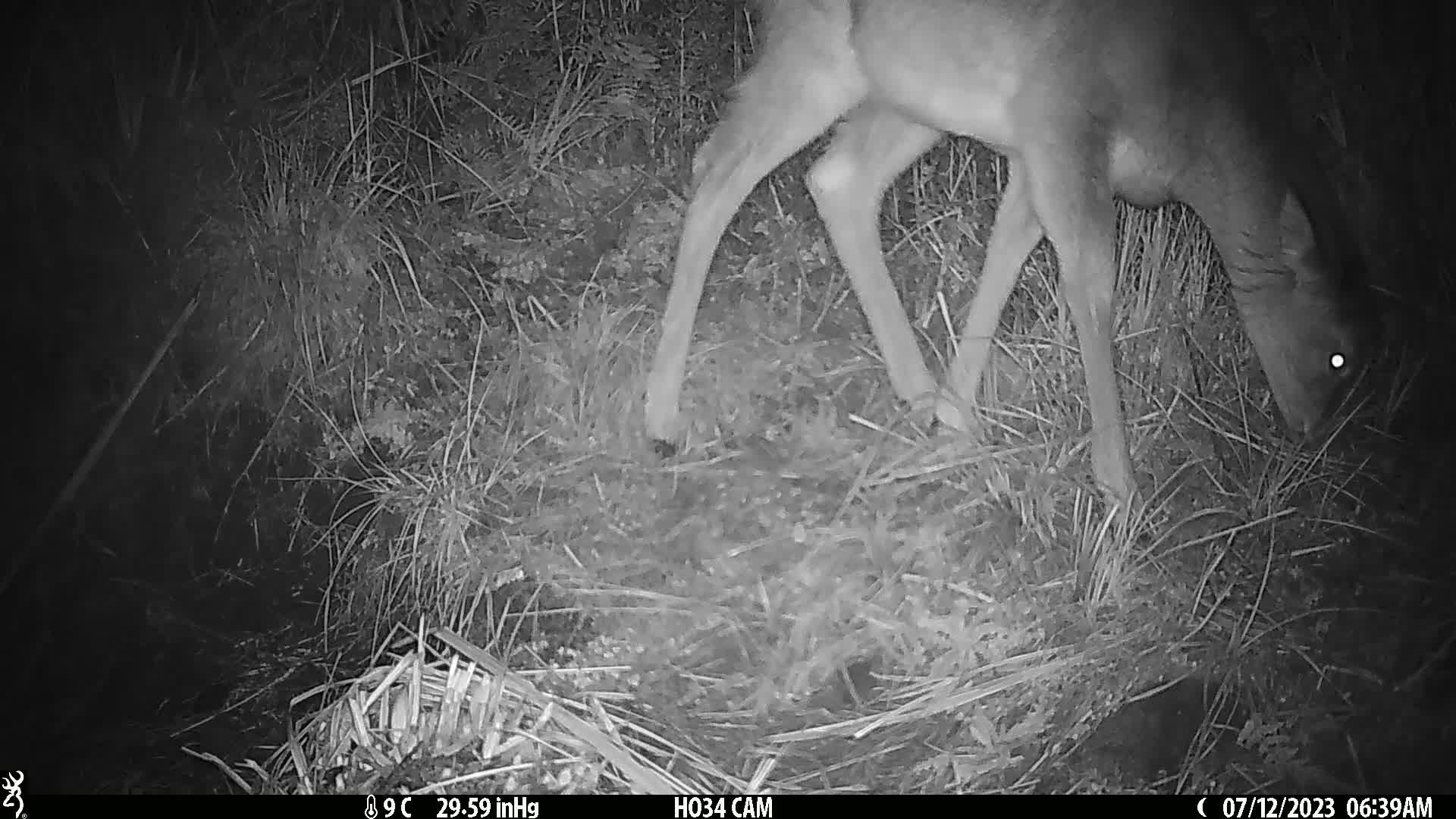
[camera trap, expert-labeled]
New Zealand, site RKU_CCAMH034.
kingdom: Animalia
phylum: Chordata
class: Mammalia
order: Artiodactyla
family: Cervidae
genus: Odocoileus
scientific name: Odocoileus virginianus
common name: white-tailed deer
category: white tailed deer